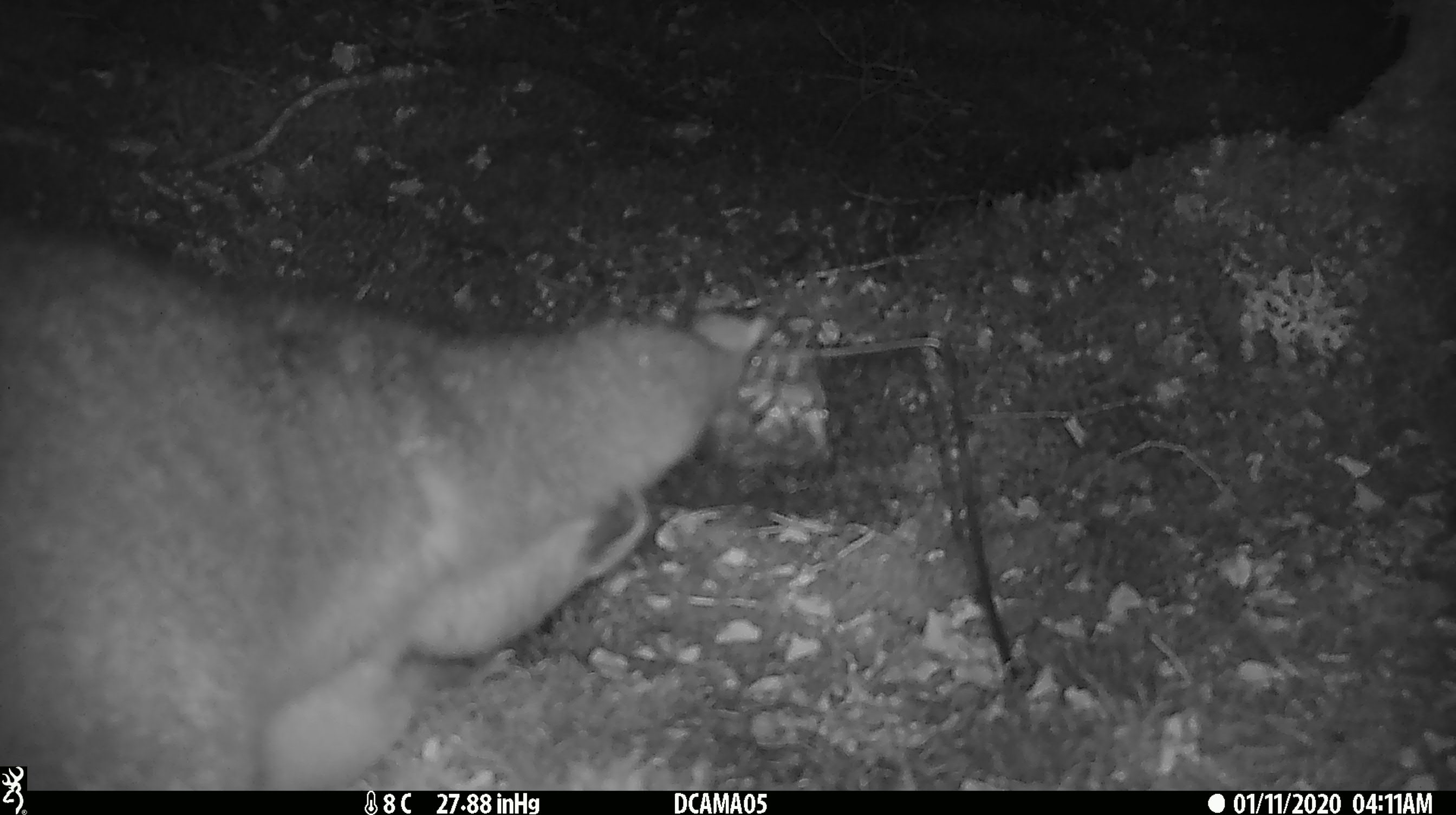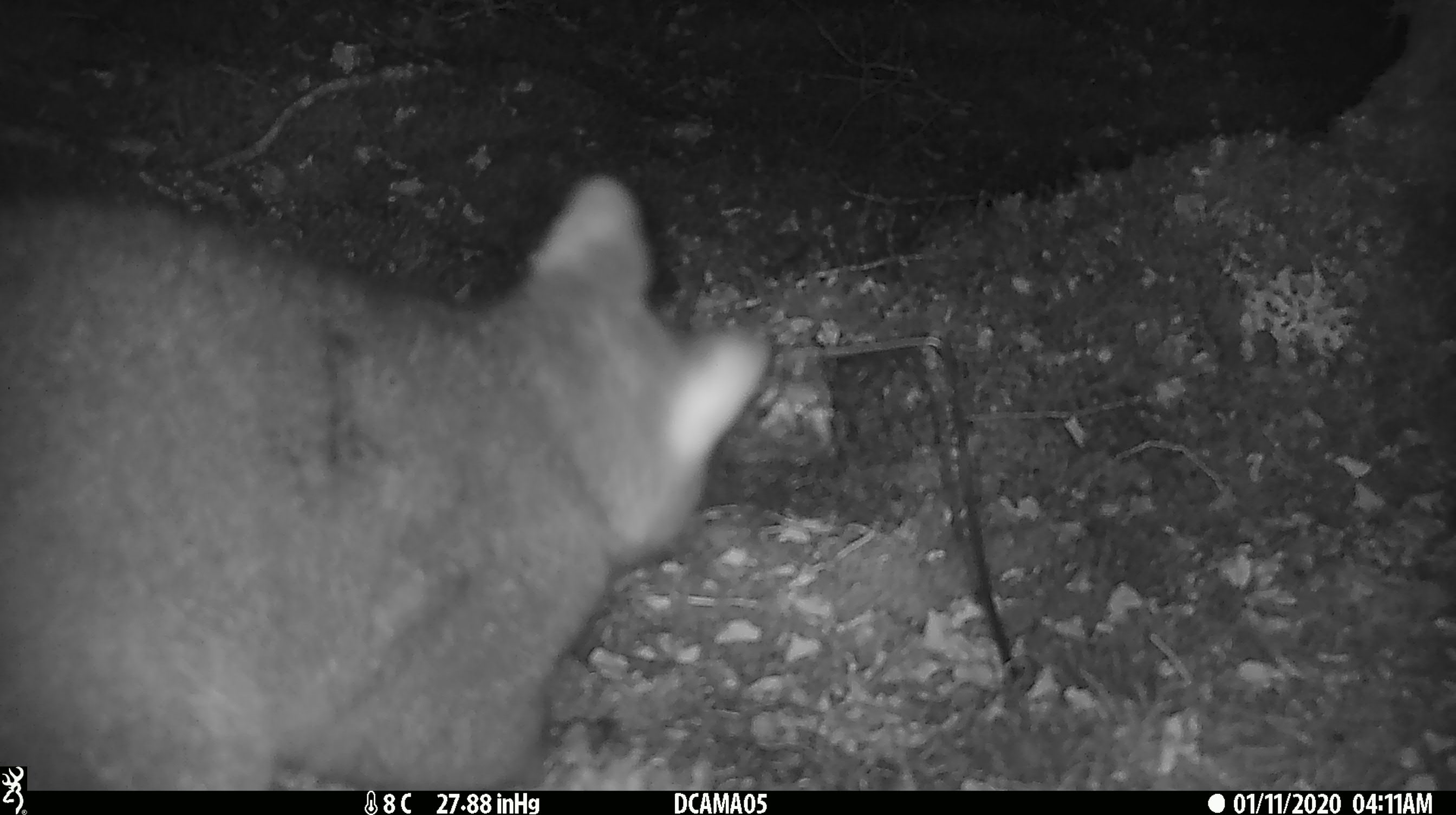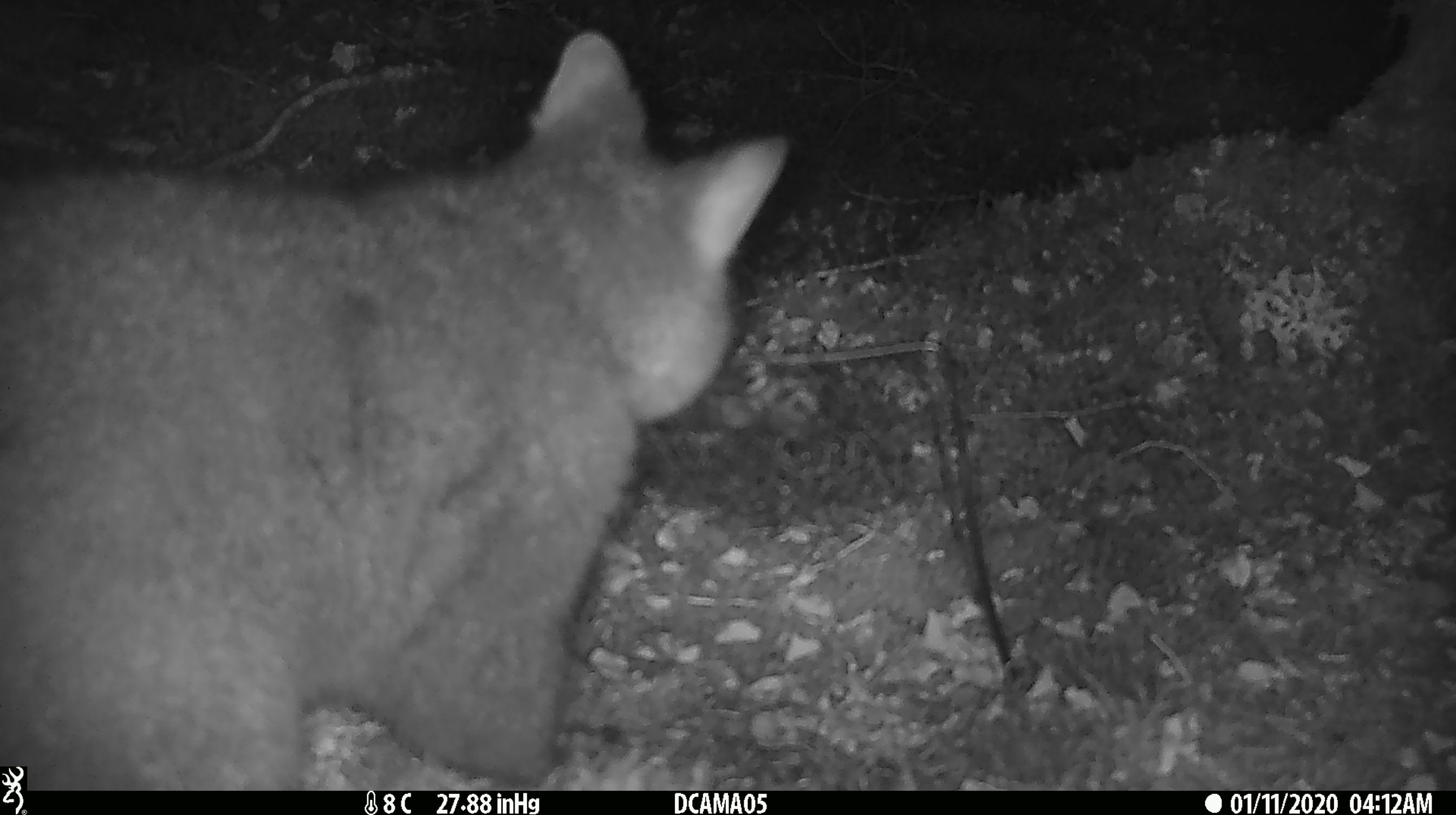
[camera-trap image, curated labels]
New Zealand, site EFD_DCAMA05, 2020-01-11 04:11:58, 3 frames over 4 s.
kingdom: Animalia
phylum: Chordata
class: Mammalia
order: Diprotodontia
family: Phalangeridae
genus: Trichosurus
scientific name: Trichosurus vulpecula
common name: common brushtail possum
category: possum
Possum (common brushtail possum) (Trichosurus vulpecula).